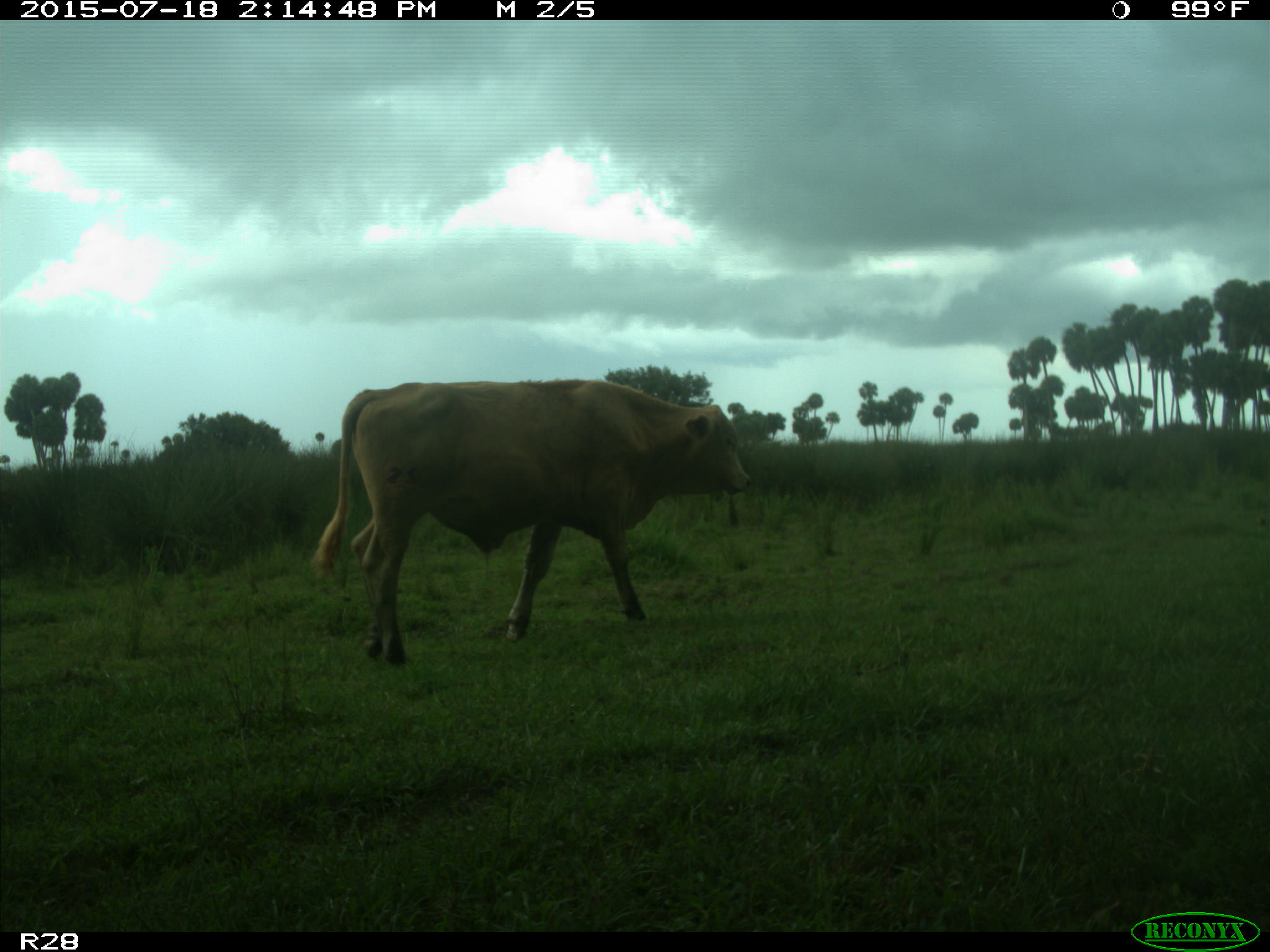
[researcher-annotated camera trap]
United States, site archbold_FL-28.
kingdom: Animalia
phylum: Chordata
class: Mammalia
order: Artiodactyla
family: Bovidae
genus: Bos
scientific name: Bos taurus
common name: domestic cow